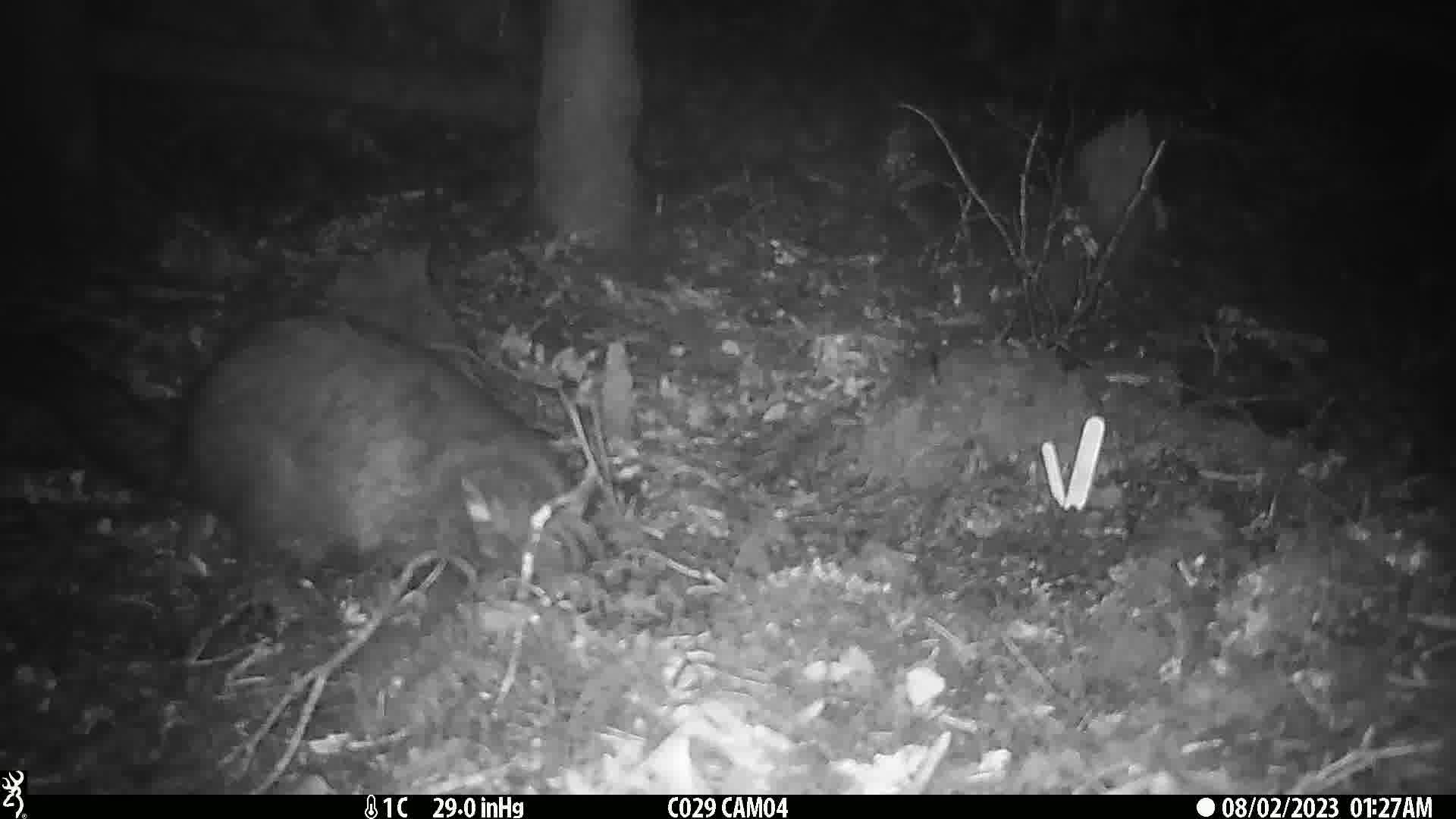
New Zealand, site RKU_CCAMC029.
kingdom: Animalia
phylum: Chordata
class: Mammalia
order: Diprotodontia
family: Phalangeridae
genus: Trichosurus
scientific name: Trichosurus vulpecula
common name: common brushtail possum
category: possum